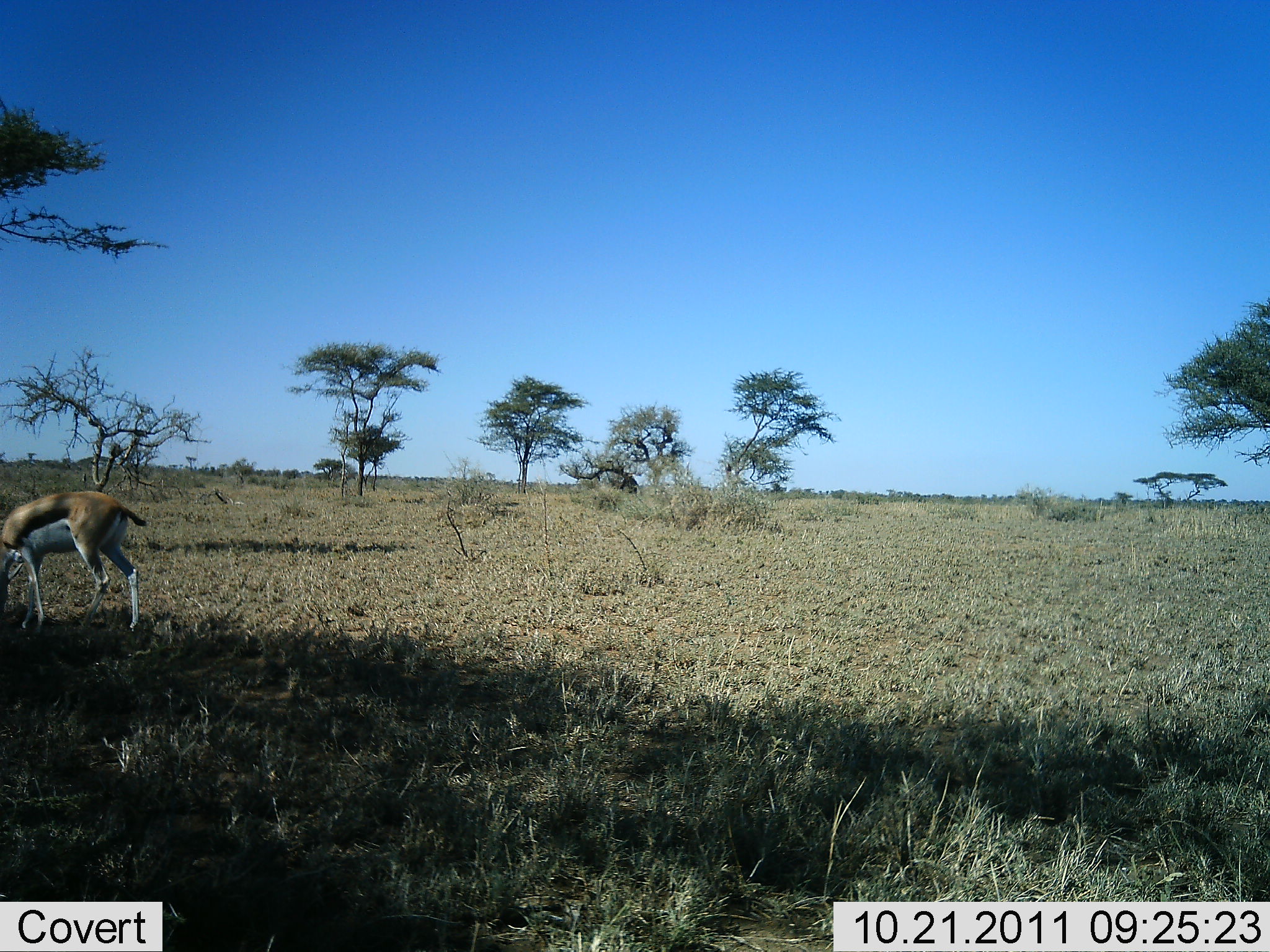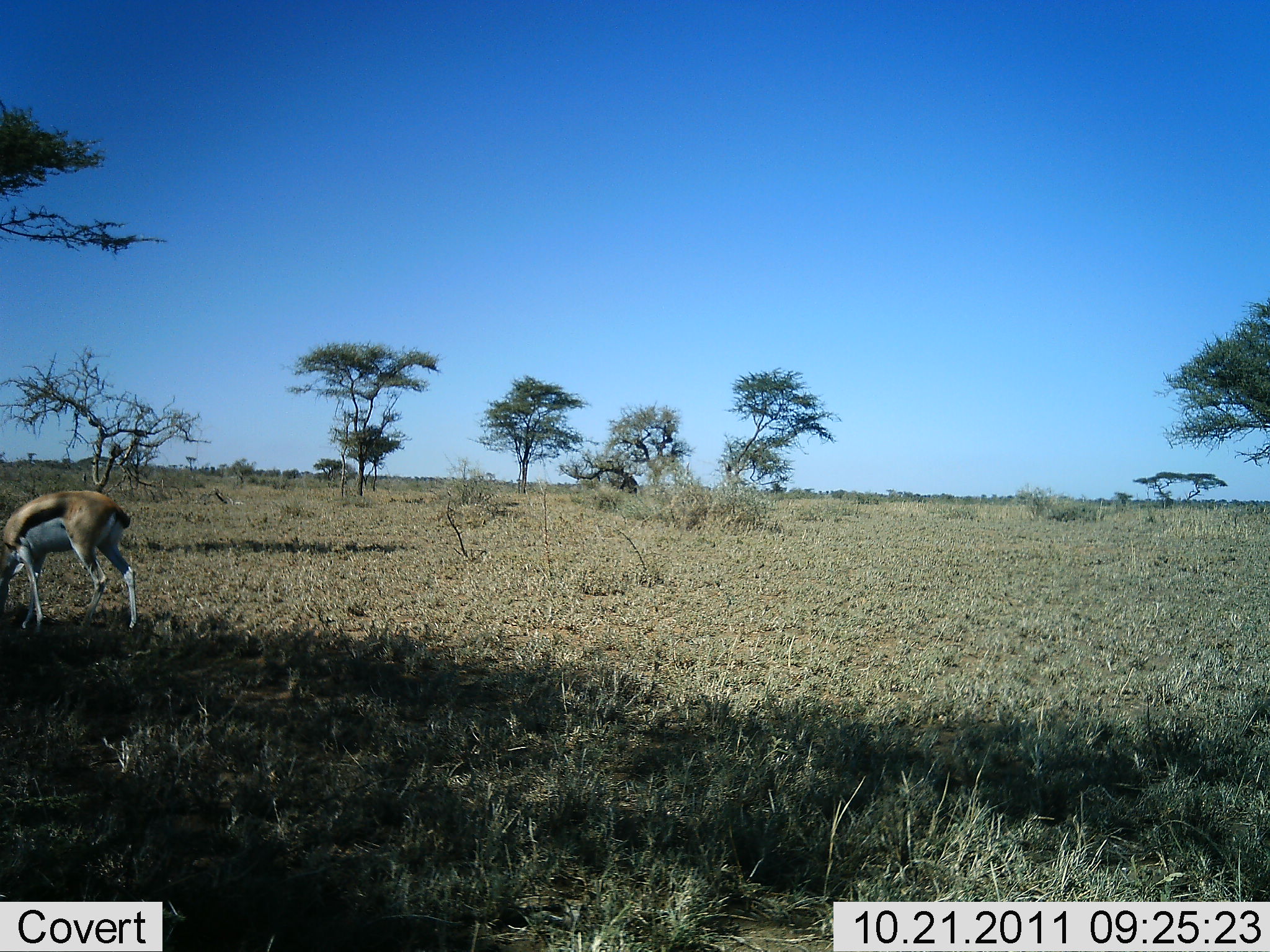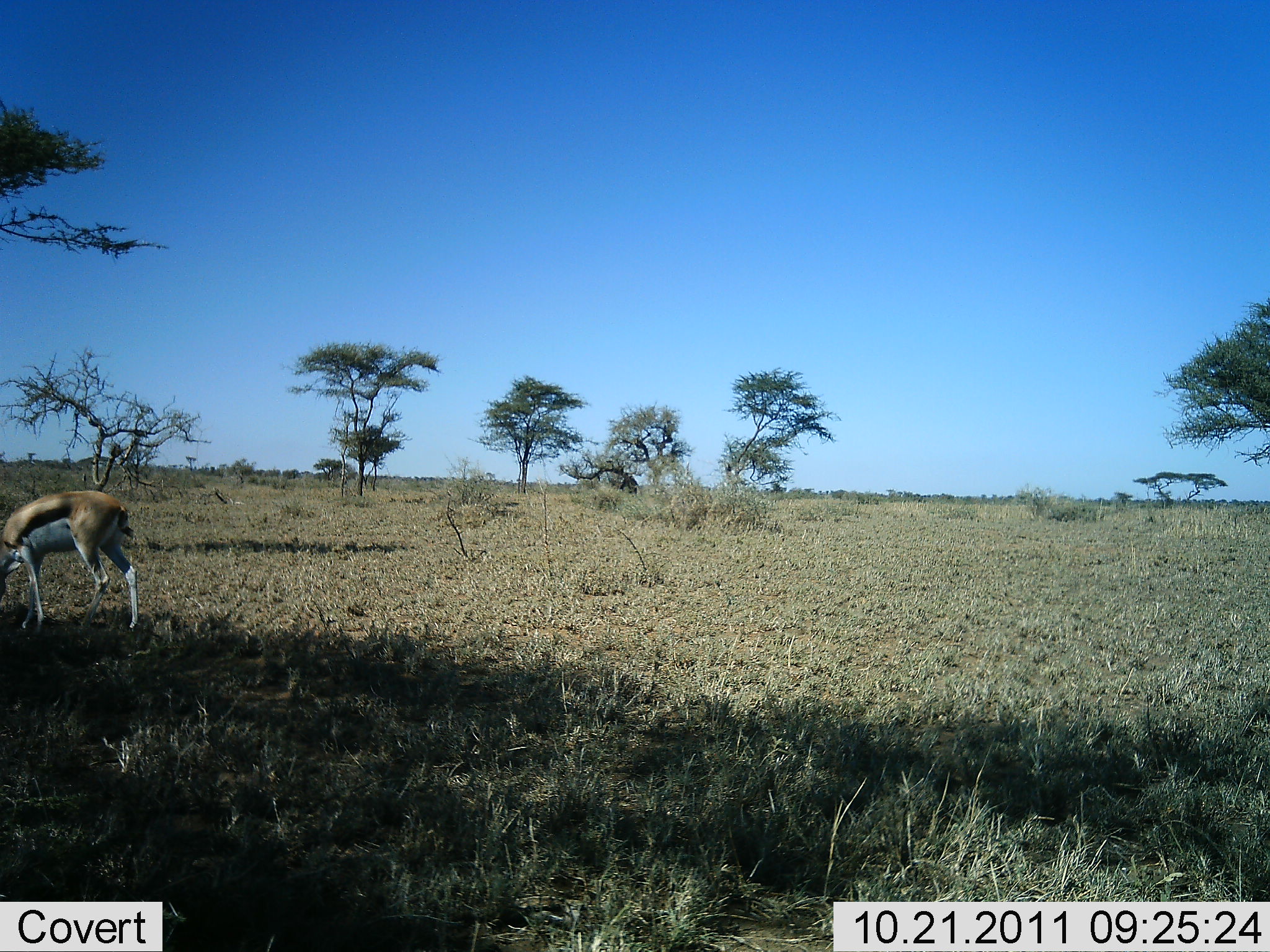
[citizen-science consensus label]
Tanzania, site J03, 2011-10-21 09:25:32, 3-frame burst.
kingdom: Animalia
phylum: Chordata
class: Mammalia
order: Artiodactyla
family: Bovidae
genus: Eudorcas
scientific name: Eudorcas thomsonii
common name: thomson's gazelle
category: gazellethomsons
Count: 1.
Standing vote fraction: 8%.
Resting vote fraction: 0%.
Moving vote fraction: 8%.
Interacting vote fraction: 0%.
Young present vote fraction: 0%.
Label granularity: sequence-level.